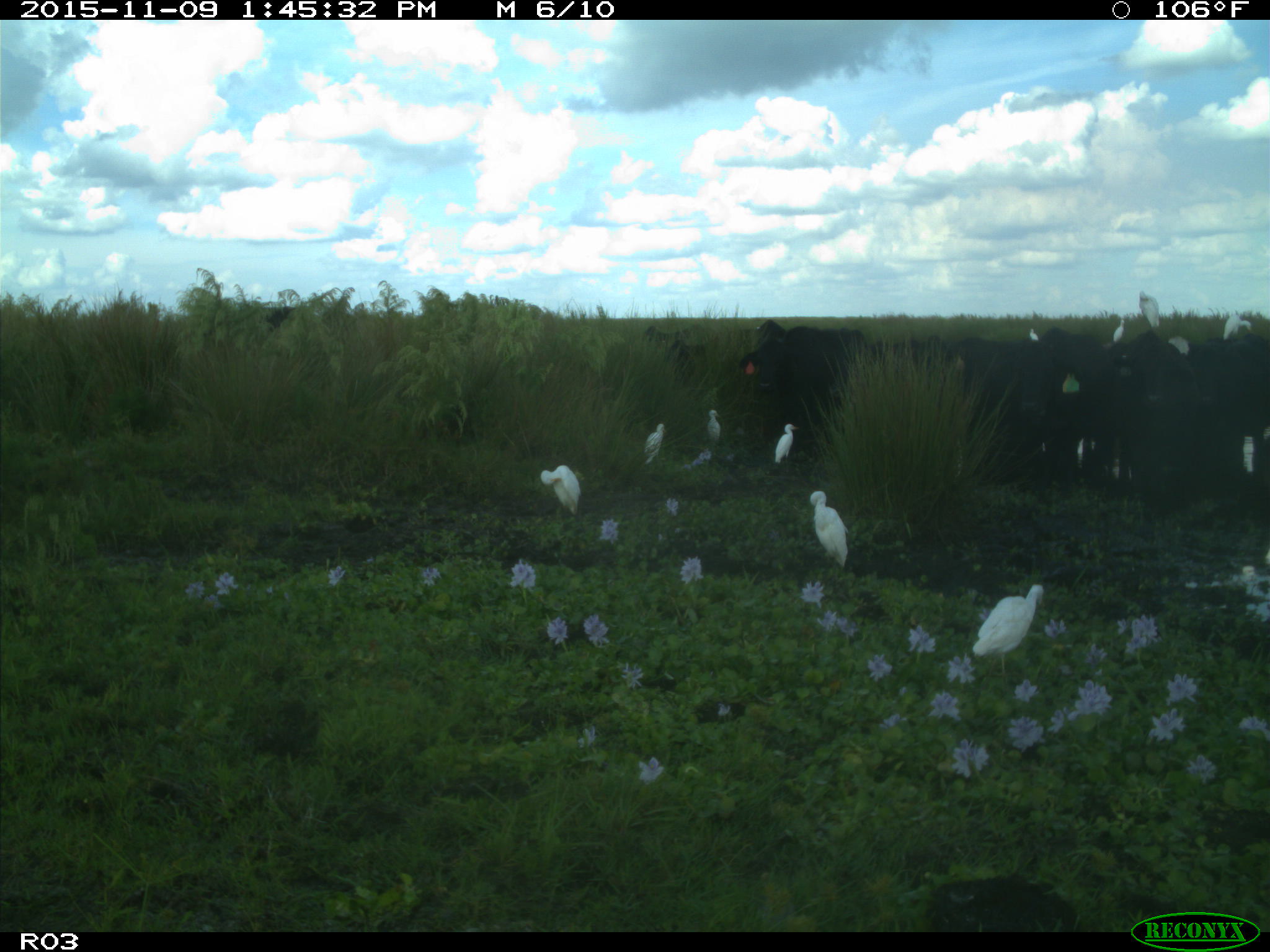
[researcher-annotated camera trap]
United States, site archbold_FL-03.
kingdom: Animalia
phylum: Chordata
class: Mammalia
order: Artiodactyla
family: Bovidae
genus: Bos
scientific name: Bos taurus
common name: domestic cow